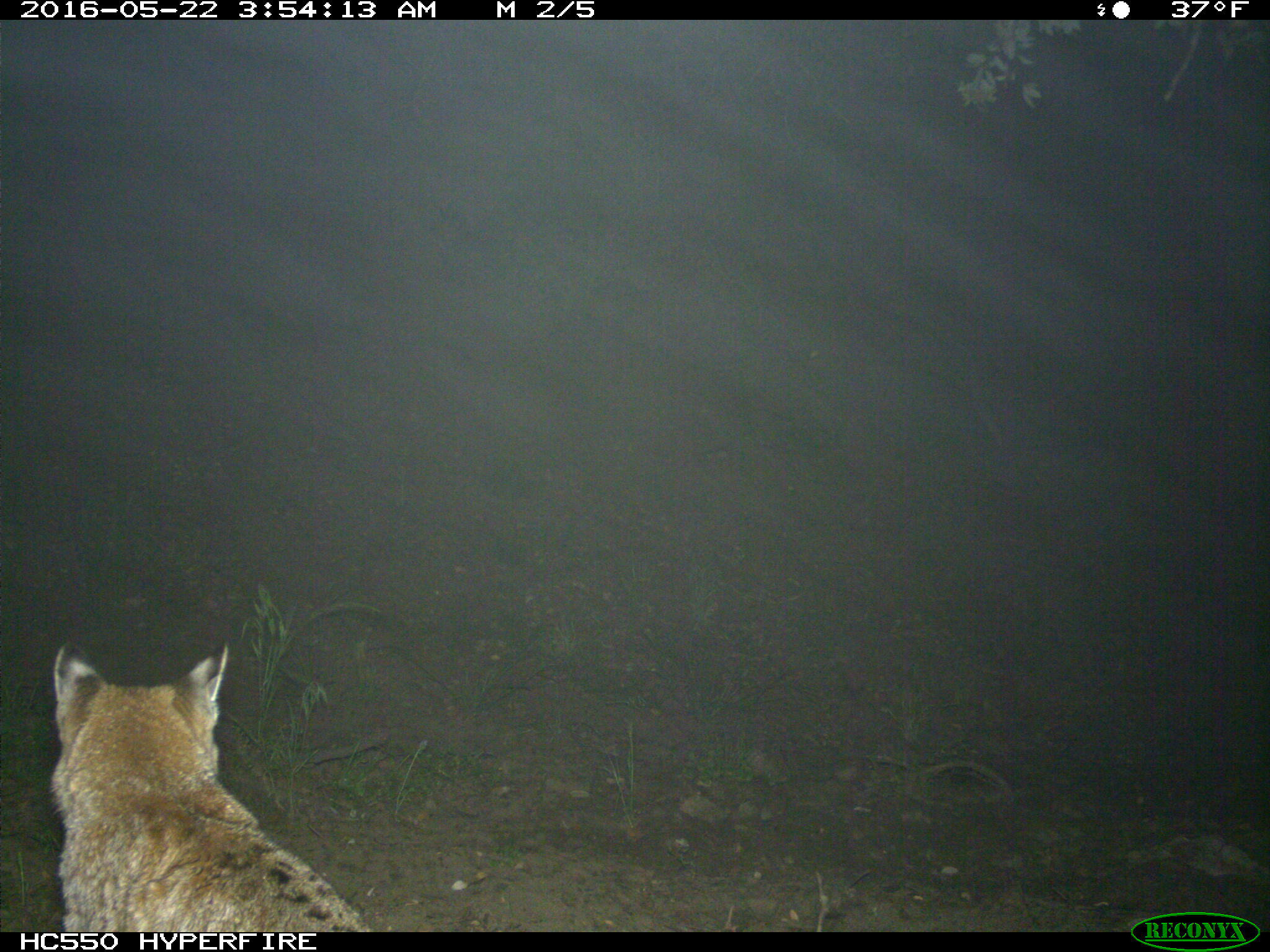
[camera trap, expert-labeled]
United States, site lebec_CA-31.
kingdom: Animalia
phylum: Chordata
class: Mammalia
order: Carnivora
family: Felidae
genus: Lynx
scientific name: Lynx rufus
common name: bobcat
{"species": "Lynx rufus (bobcat)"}